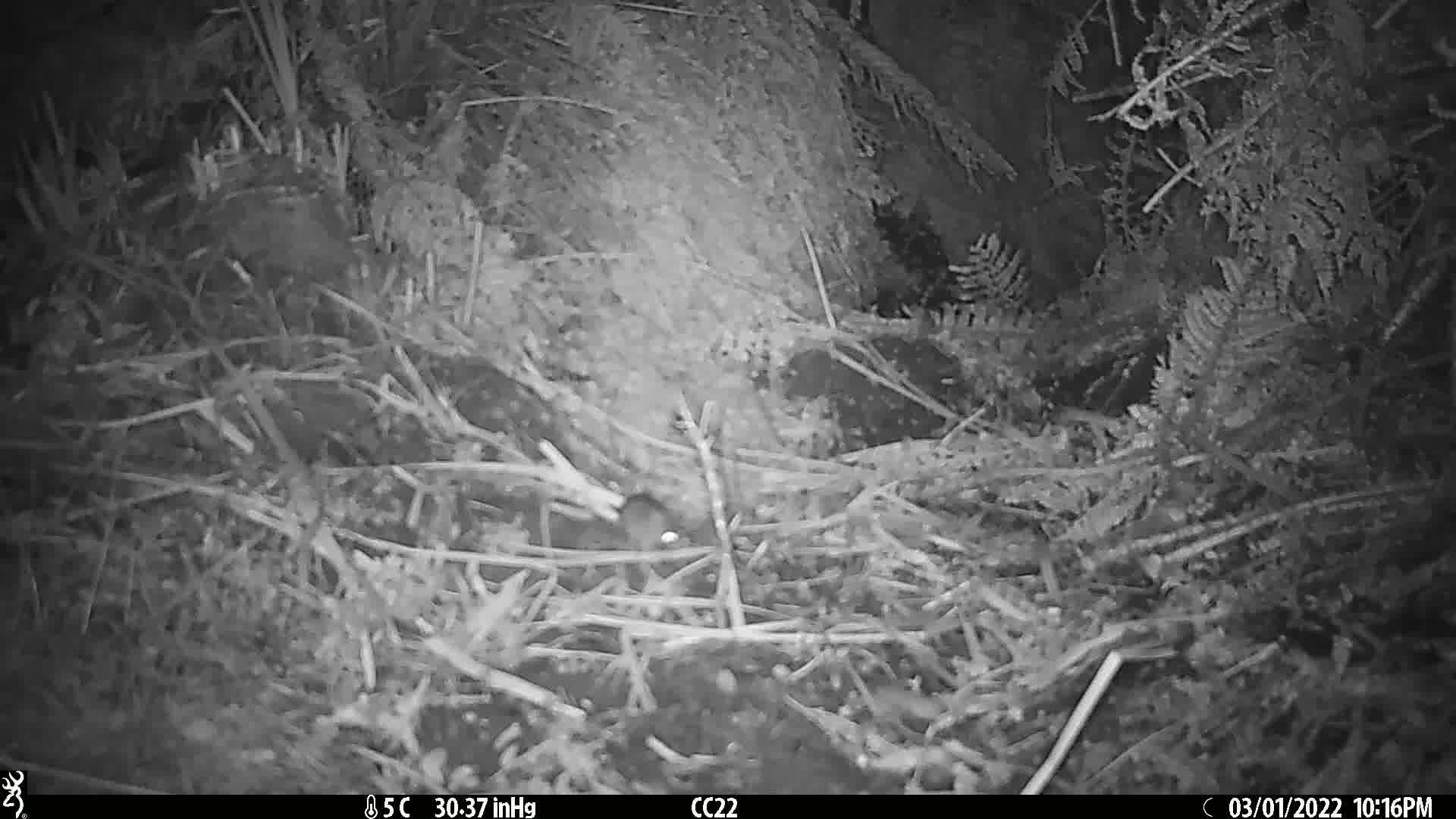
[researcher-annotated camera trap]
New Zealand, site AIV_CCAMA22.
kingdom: Animalia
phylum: Chordata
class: Mammalia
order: Rodentia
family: Muridae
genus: Mus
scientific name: Mus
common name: mouse